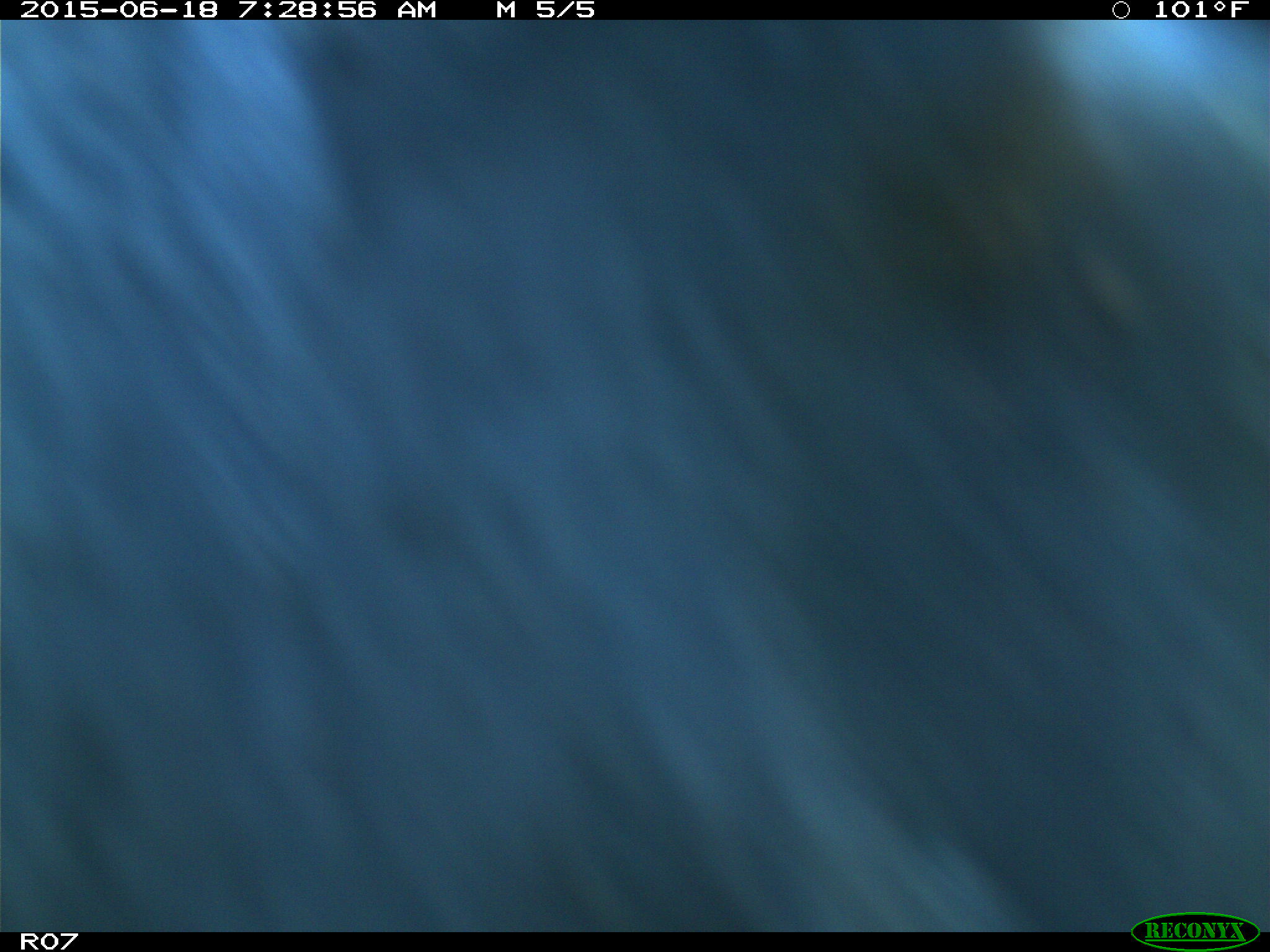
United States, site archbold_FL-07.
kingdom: Animalia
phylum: Chordata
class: Mammalia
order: Artiodactyla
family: Bovidae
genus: Bos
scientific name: Bos taurus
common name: domestic cow